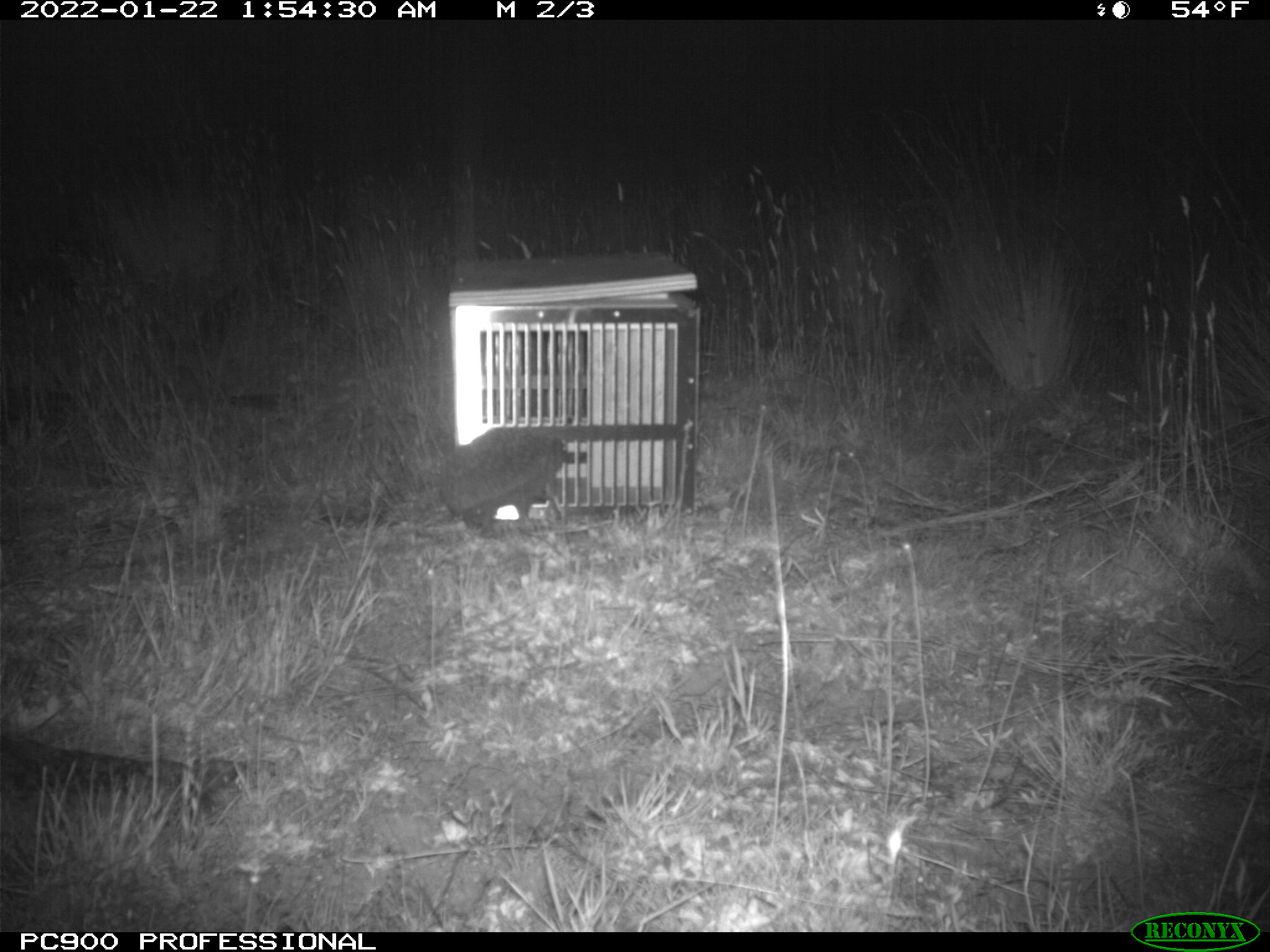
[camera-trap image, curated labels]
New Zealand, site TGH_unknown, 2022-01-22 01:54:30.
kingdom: Animalia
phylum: Chordata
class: Mammalia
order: Eulipotyphla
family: Erinaceidae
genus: Erinaceus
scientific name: Erinaceus europaeus europaeus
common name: european hedgehog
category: hedgehog